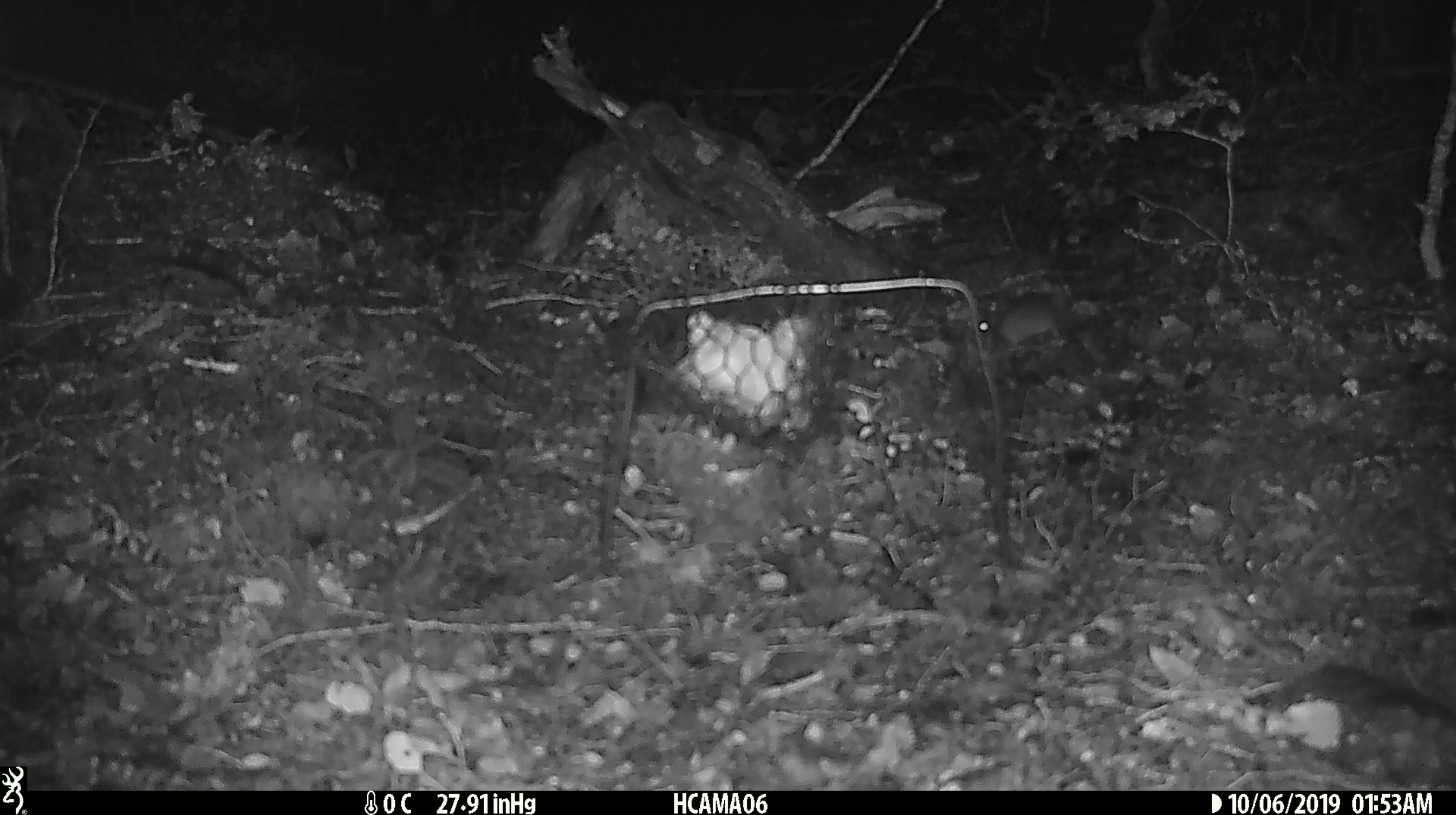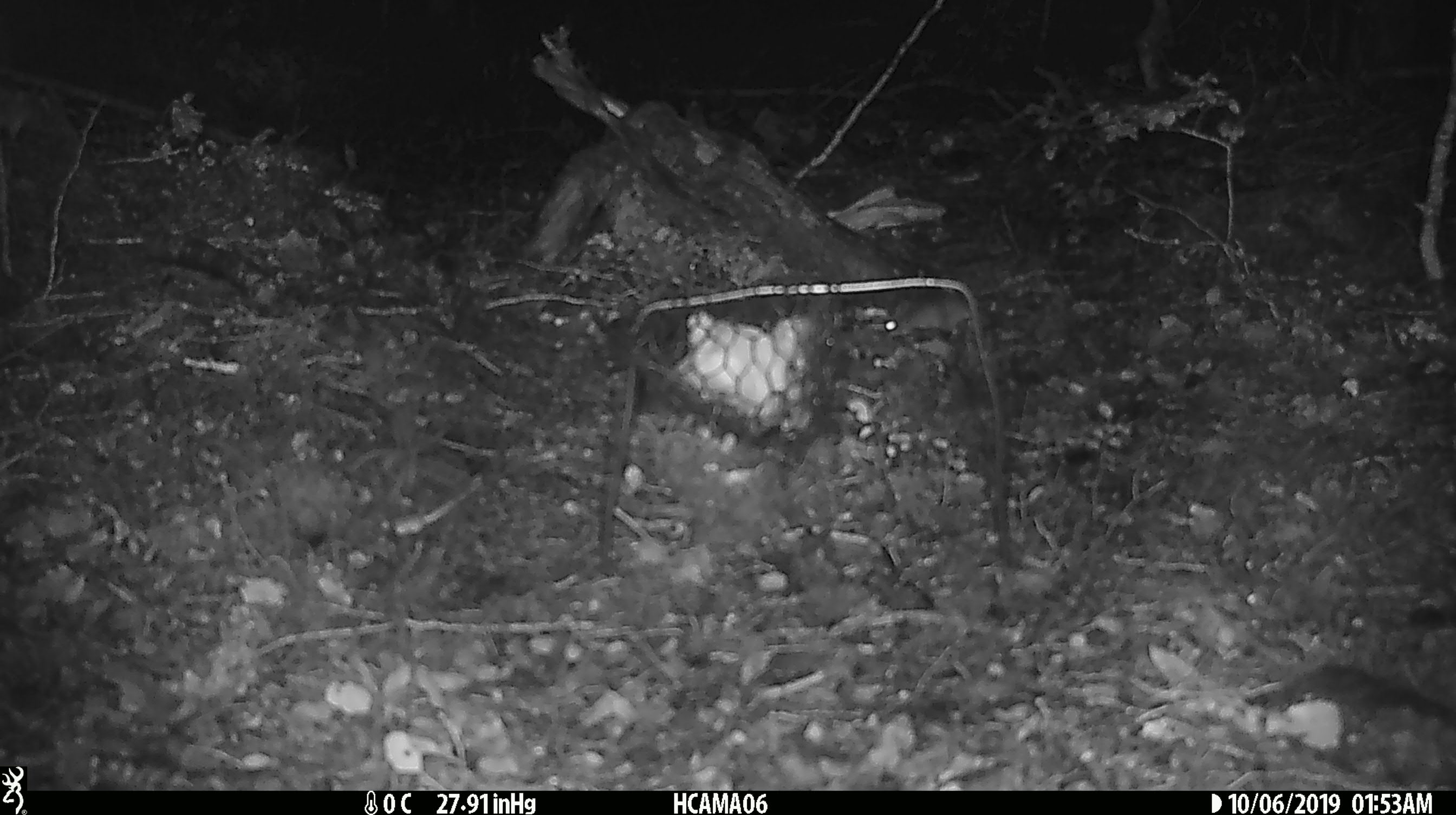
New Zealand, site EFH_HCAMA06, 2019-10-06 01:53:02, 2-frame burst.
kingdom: Animalia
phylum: Chordata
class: Mammalia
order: Rodentia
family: Muridae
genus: Mus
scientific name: Mus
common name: mouse